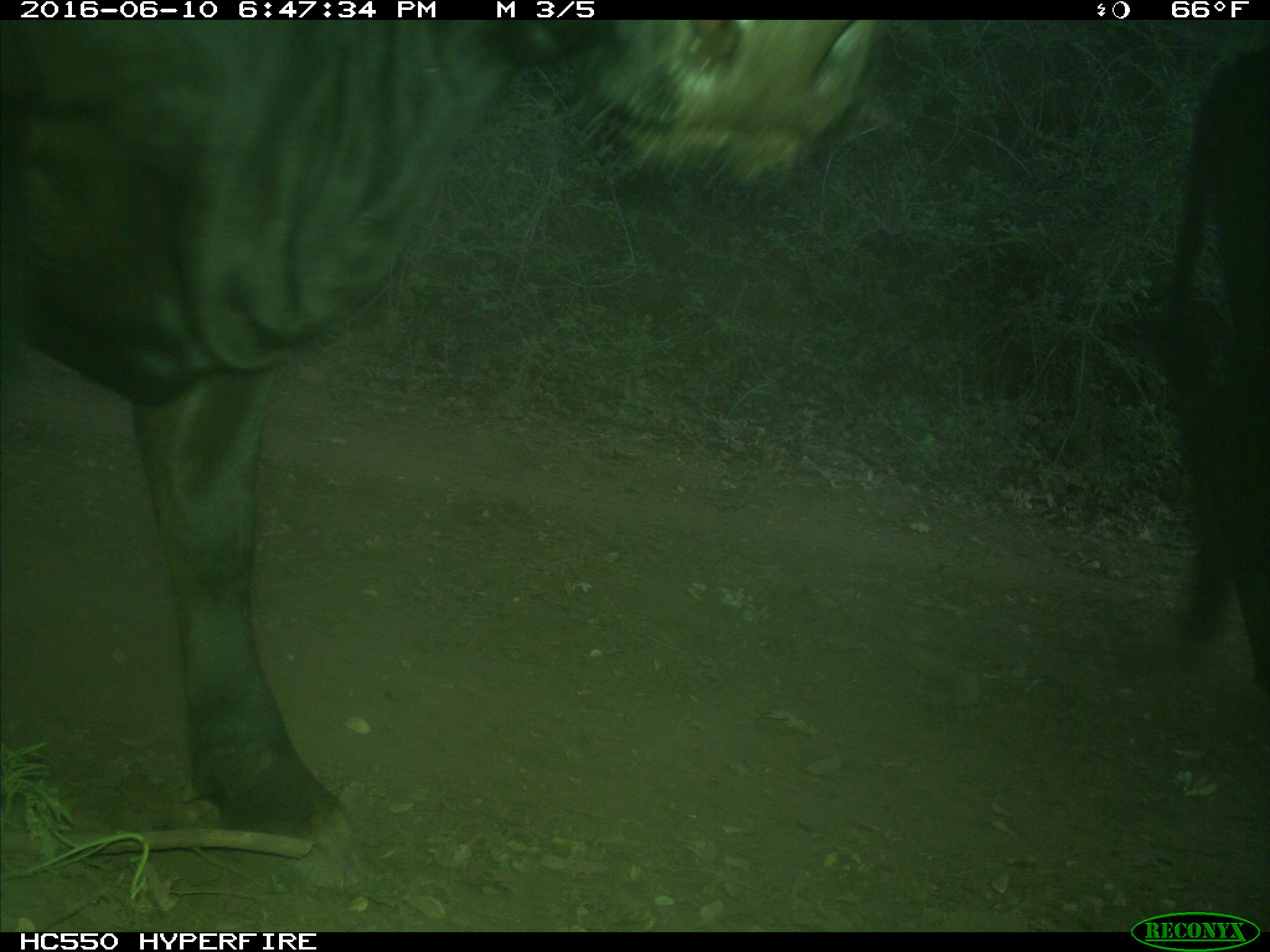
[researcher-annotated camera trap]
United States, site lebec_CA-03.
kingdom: Animalia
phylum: Chordata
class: Mammalia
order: Artiodactyla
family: Bovidae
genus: Bos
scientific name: Bos taurus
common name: domestic cow